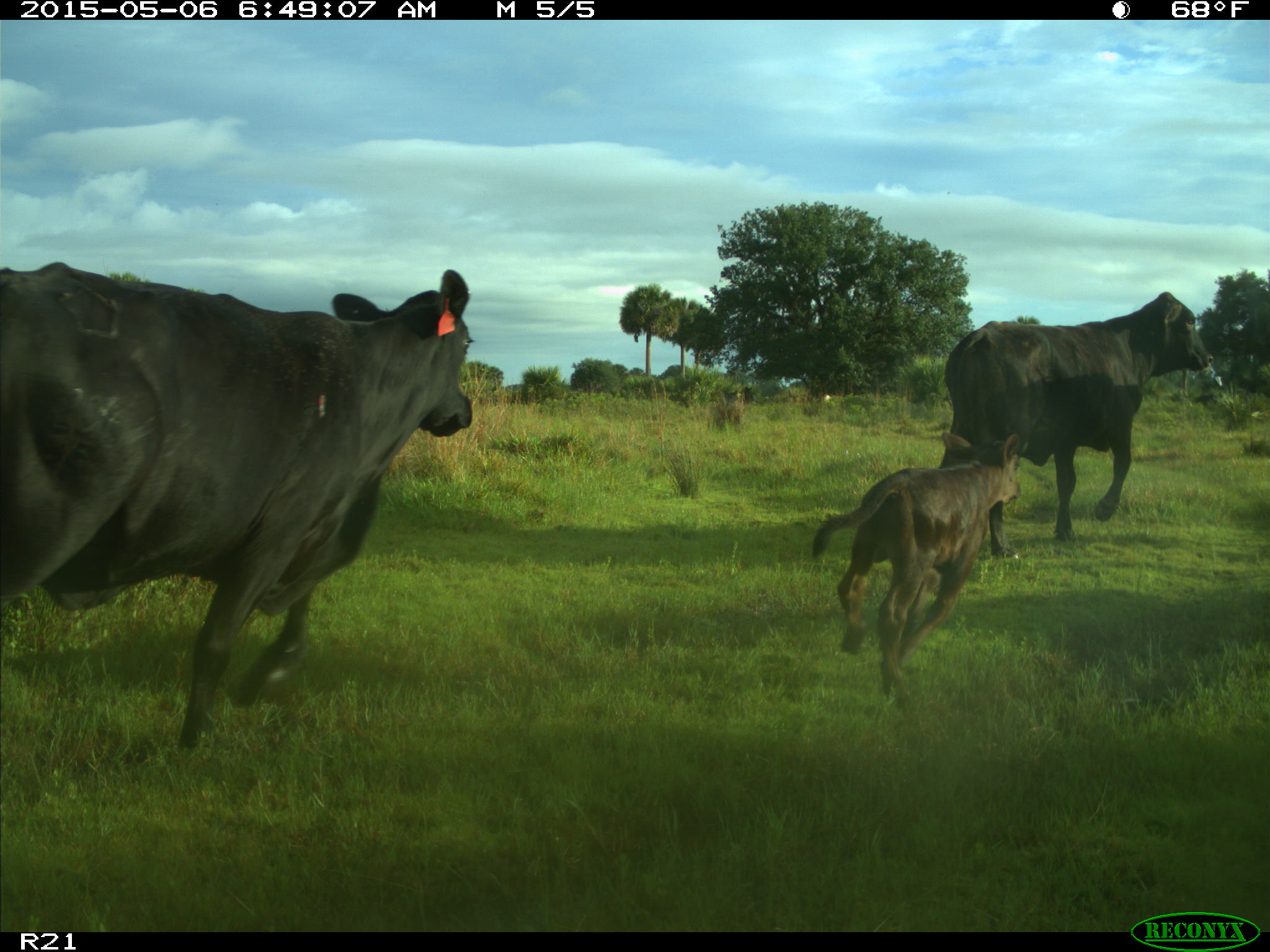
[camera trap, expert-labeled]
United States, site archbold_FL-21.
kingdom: Animalia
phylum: Chordata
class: Mammalia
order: Artiodactyla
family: Bovidae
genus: Bos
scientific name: Bos taurus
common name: domestic cow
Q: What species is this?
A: Bos taurus (domestic cow).